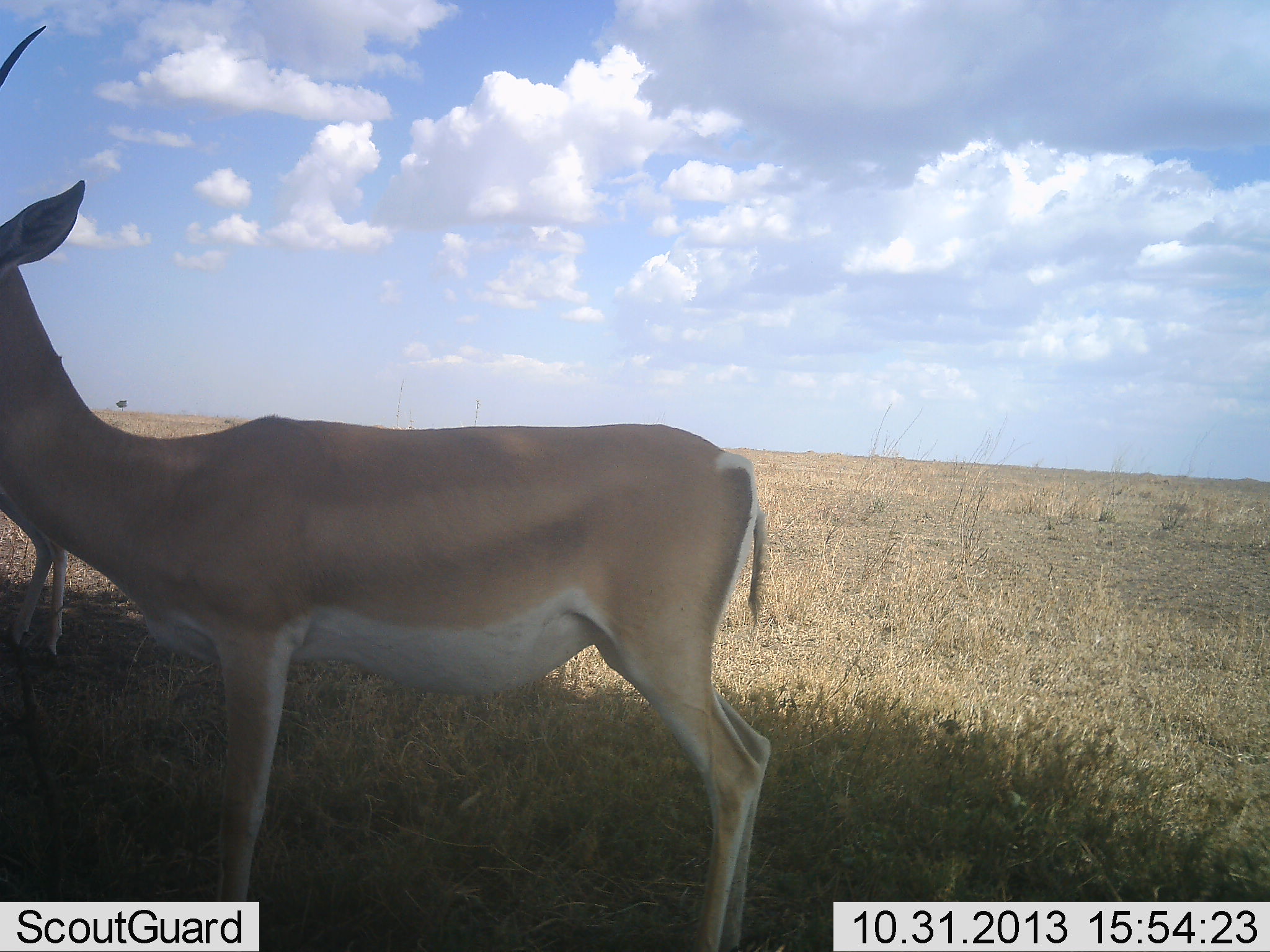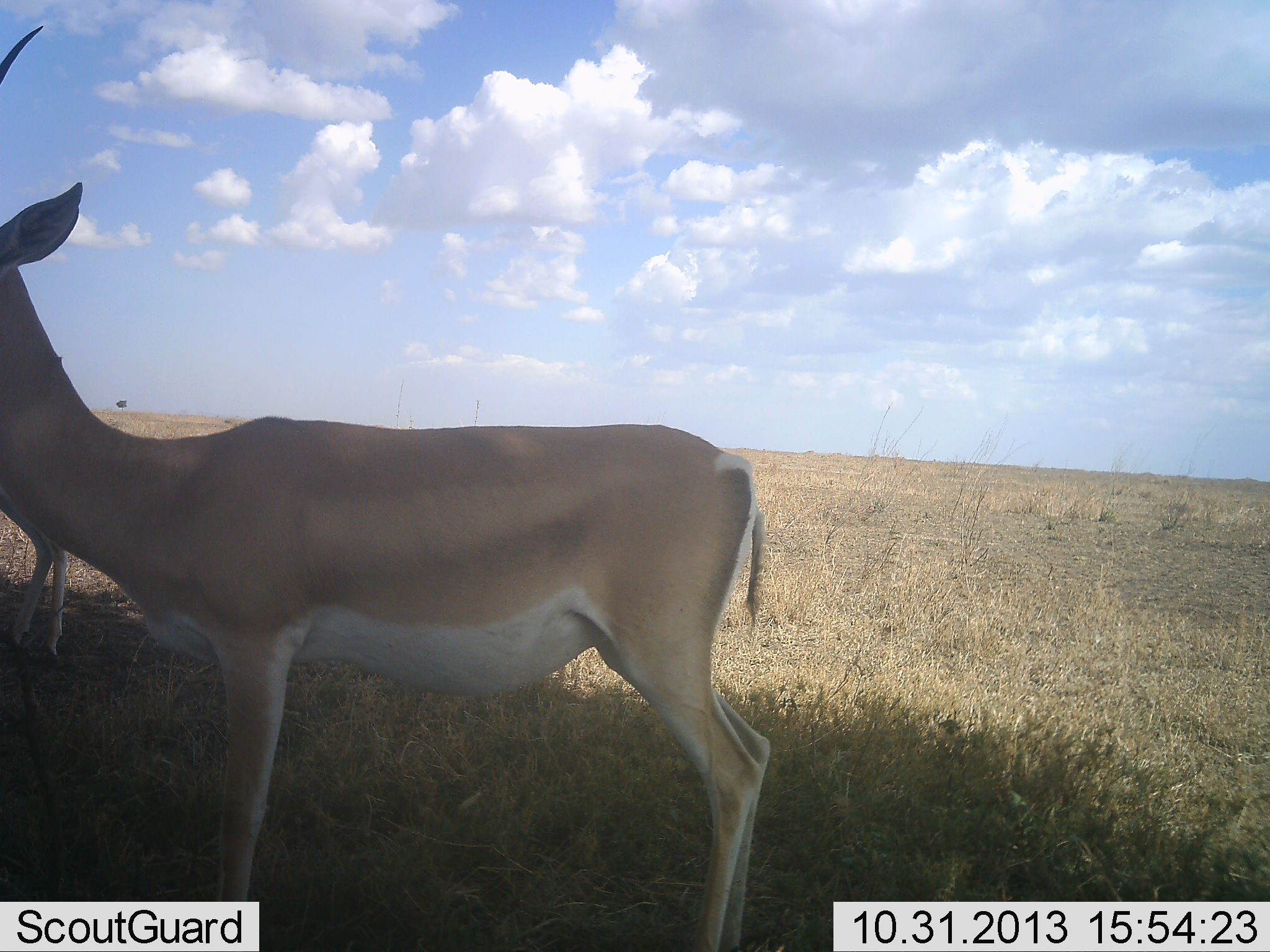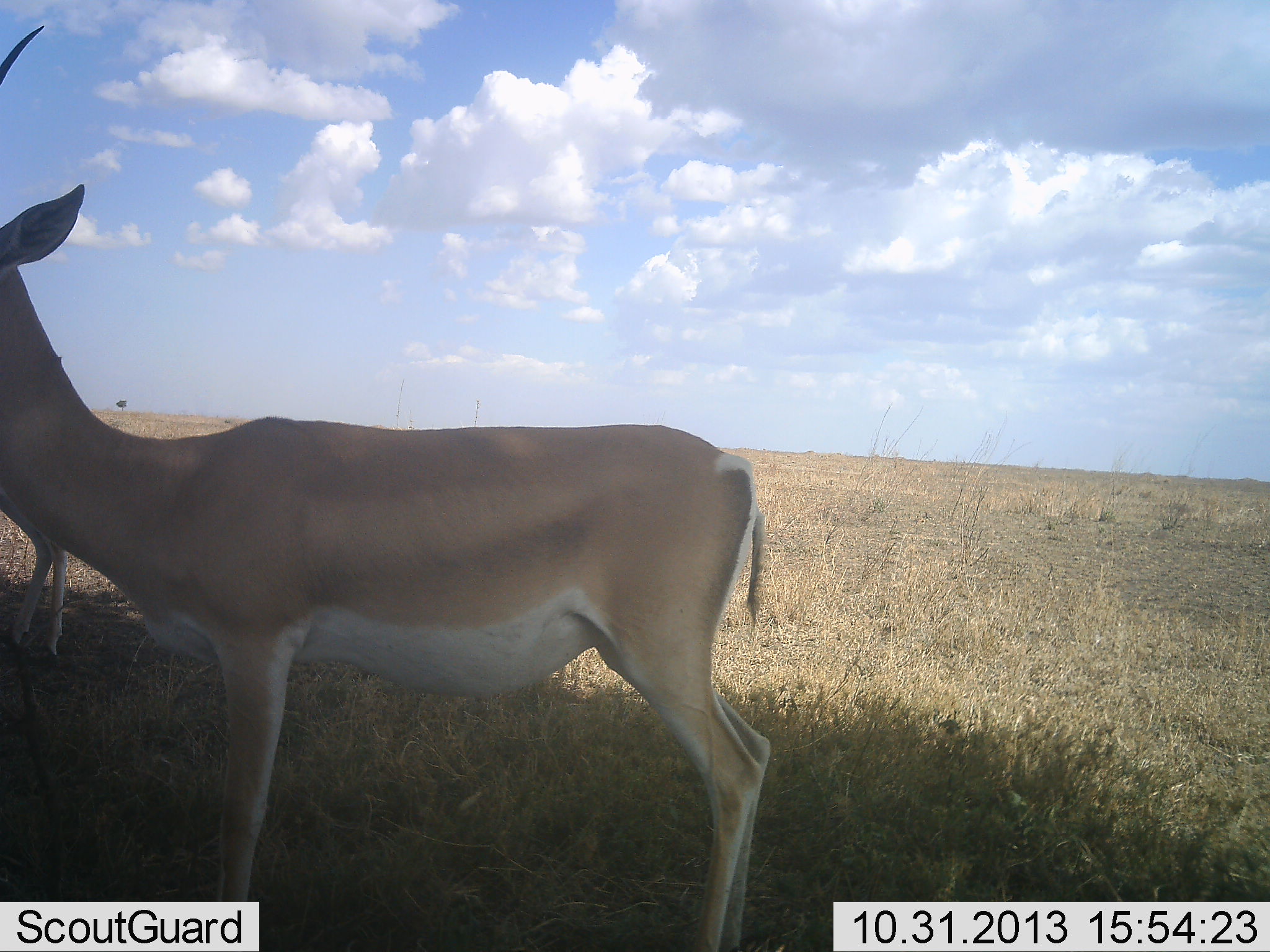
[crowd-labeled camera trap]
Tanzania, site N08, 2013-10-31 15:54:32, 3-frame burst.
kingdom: Animalia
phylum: Chordata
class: Mammalia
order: Artiodactyla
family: Bovidae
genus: Nanger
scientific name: Nanger granti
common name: grant's gazelle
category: gazellegrants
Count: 2.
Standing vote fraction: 100%.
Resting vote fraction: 0%.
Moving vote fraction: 0%.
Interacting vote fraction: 0%.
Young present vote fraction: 0%.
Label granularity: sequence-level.